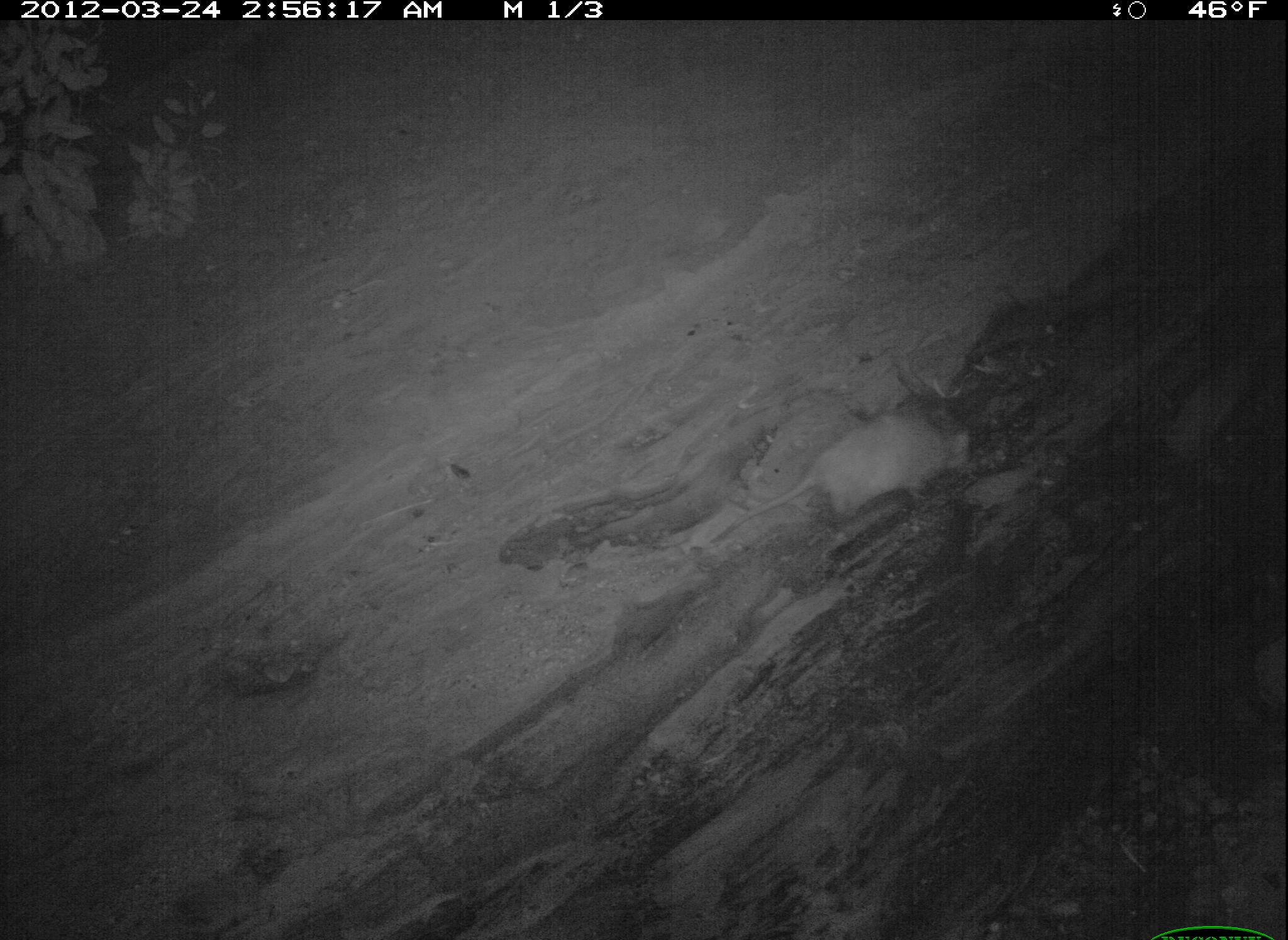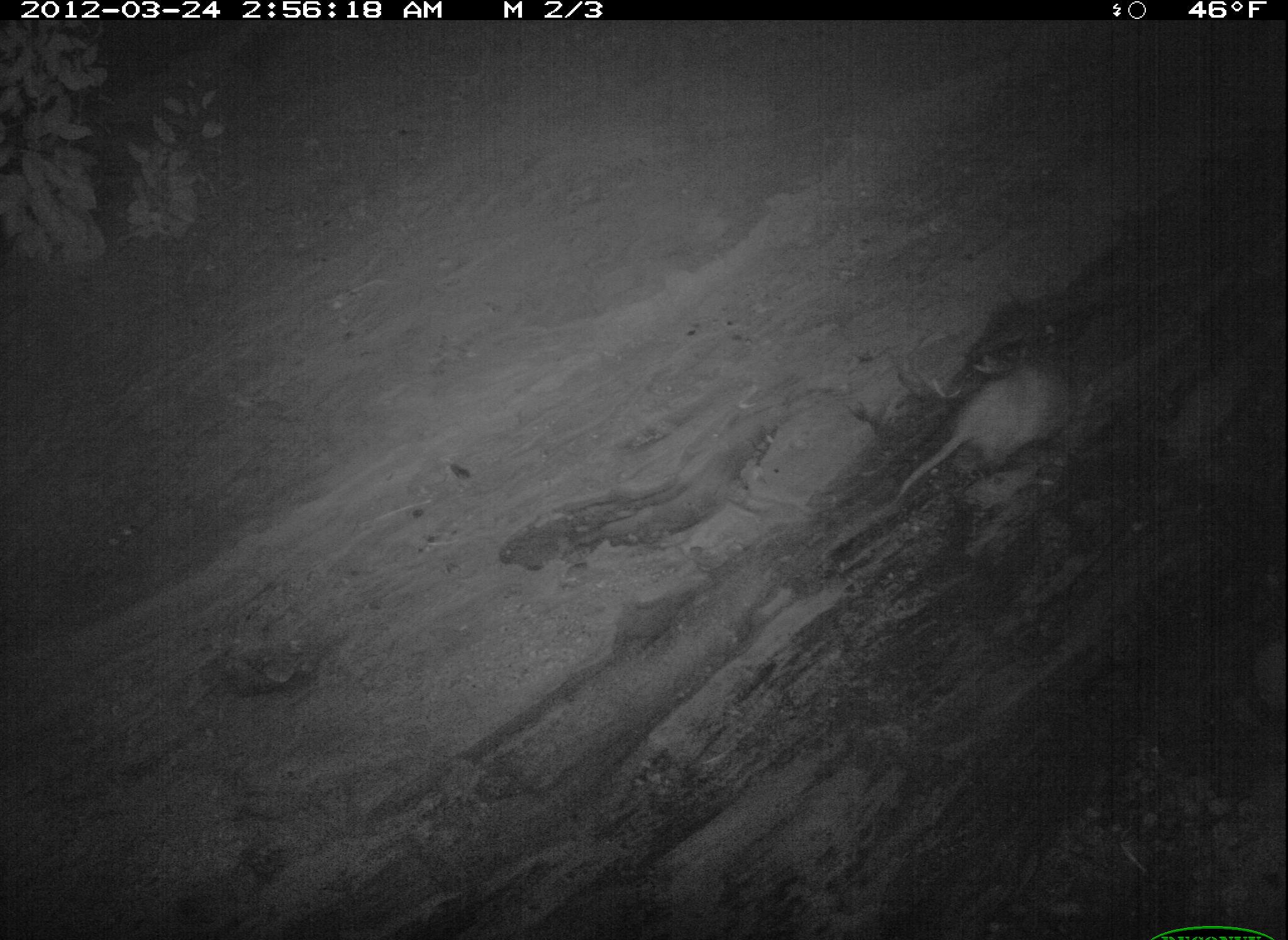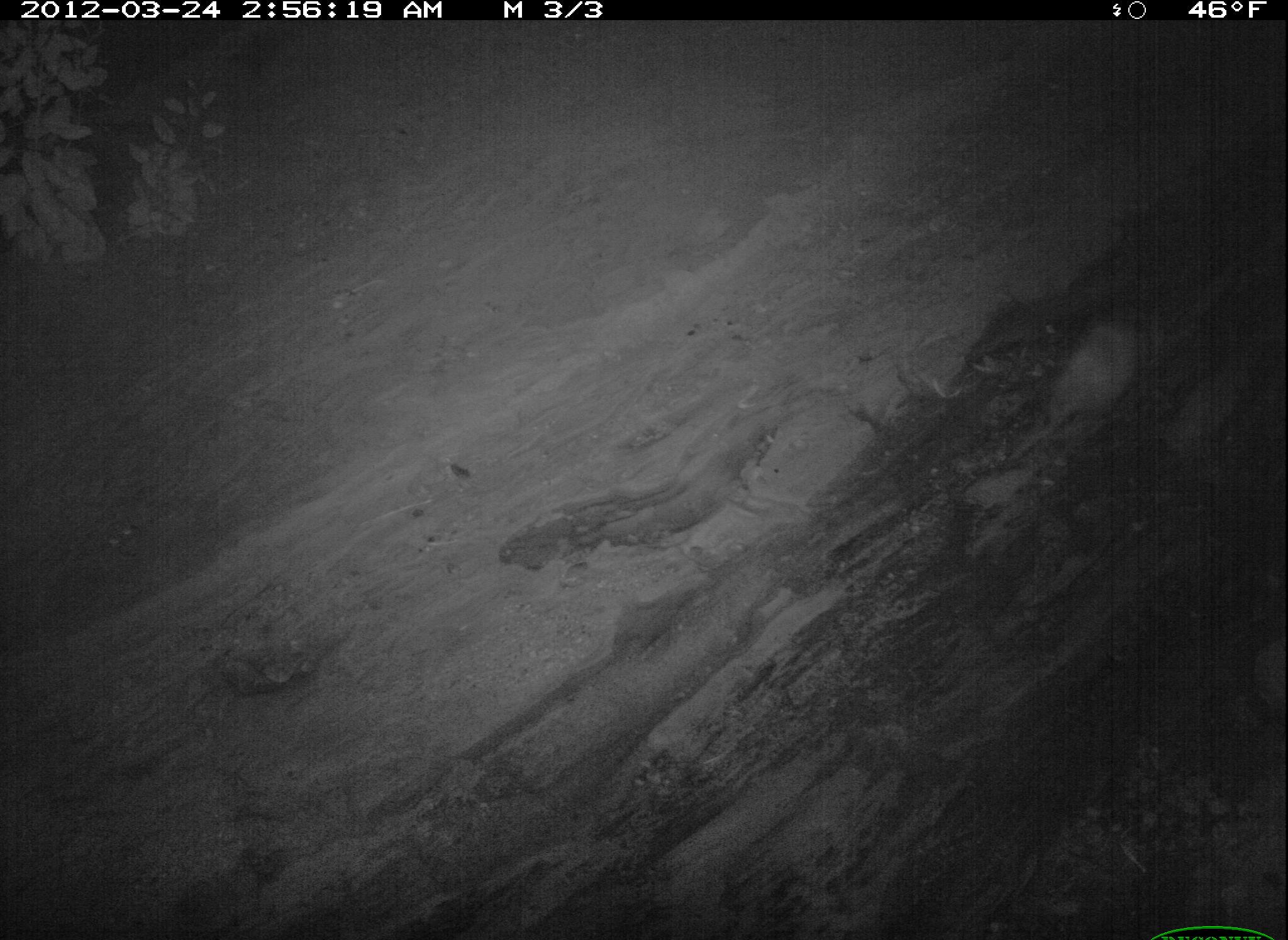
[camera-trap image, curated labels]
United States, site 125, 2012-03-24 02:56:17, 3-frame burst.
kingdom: Animalia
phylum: Chordata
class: Mammalia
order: Didelphimorphia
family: Didelphidae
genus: Didelphis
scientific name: Didelphis virginiana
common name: virginia opossum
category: opossum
Opossum (virginia opossum) (Didelphis virginiana).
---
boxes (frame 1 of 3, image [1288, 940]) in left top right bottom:
opossum: 699 404 984 556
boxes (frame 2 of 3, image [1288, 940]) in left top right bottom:
opossum: 894 354 1092 512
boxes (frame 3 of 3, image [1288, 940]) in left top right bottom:
opossum: 1000 295 1154 486